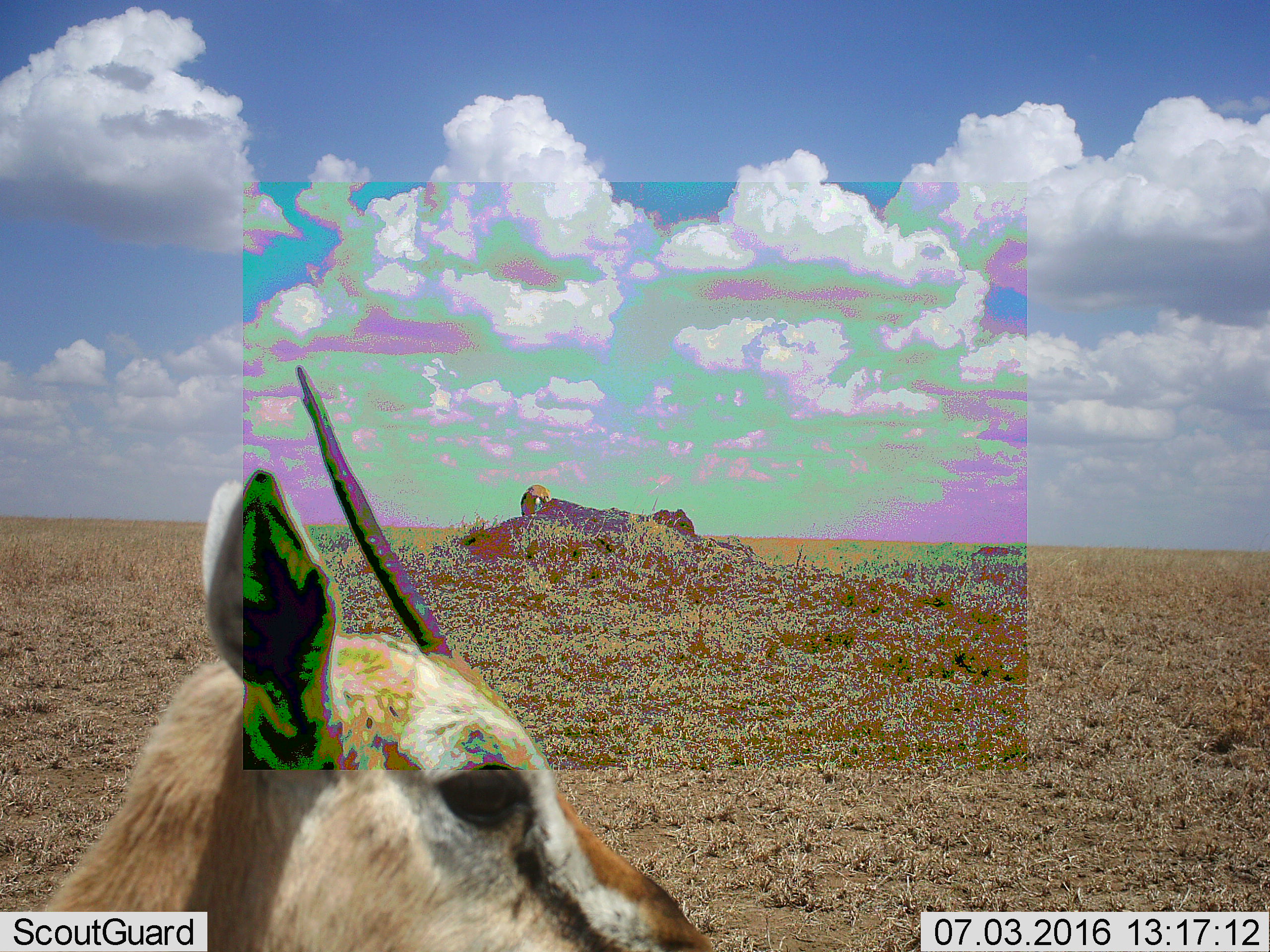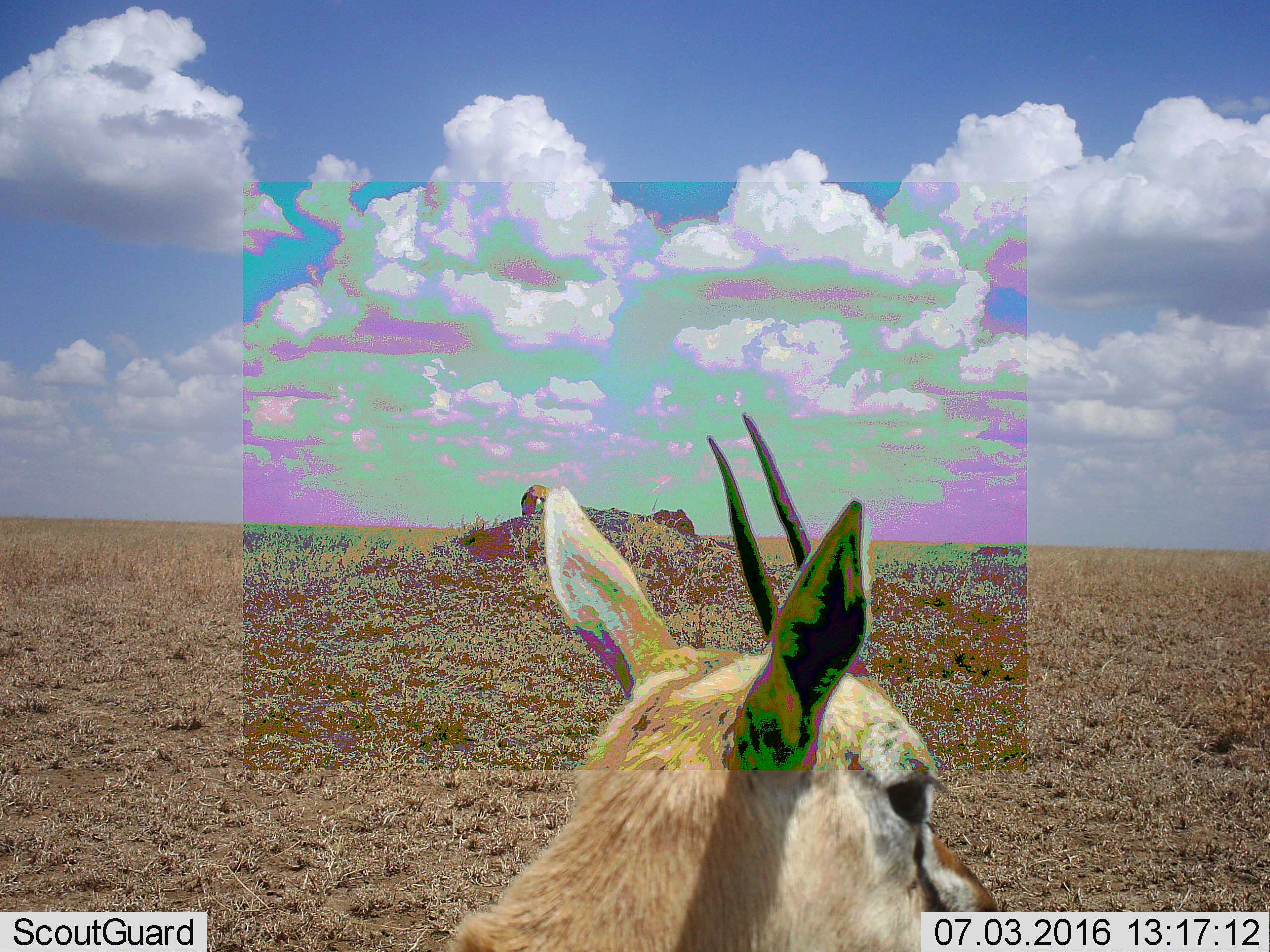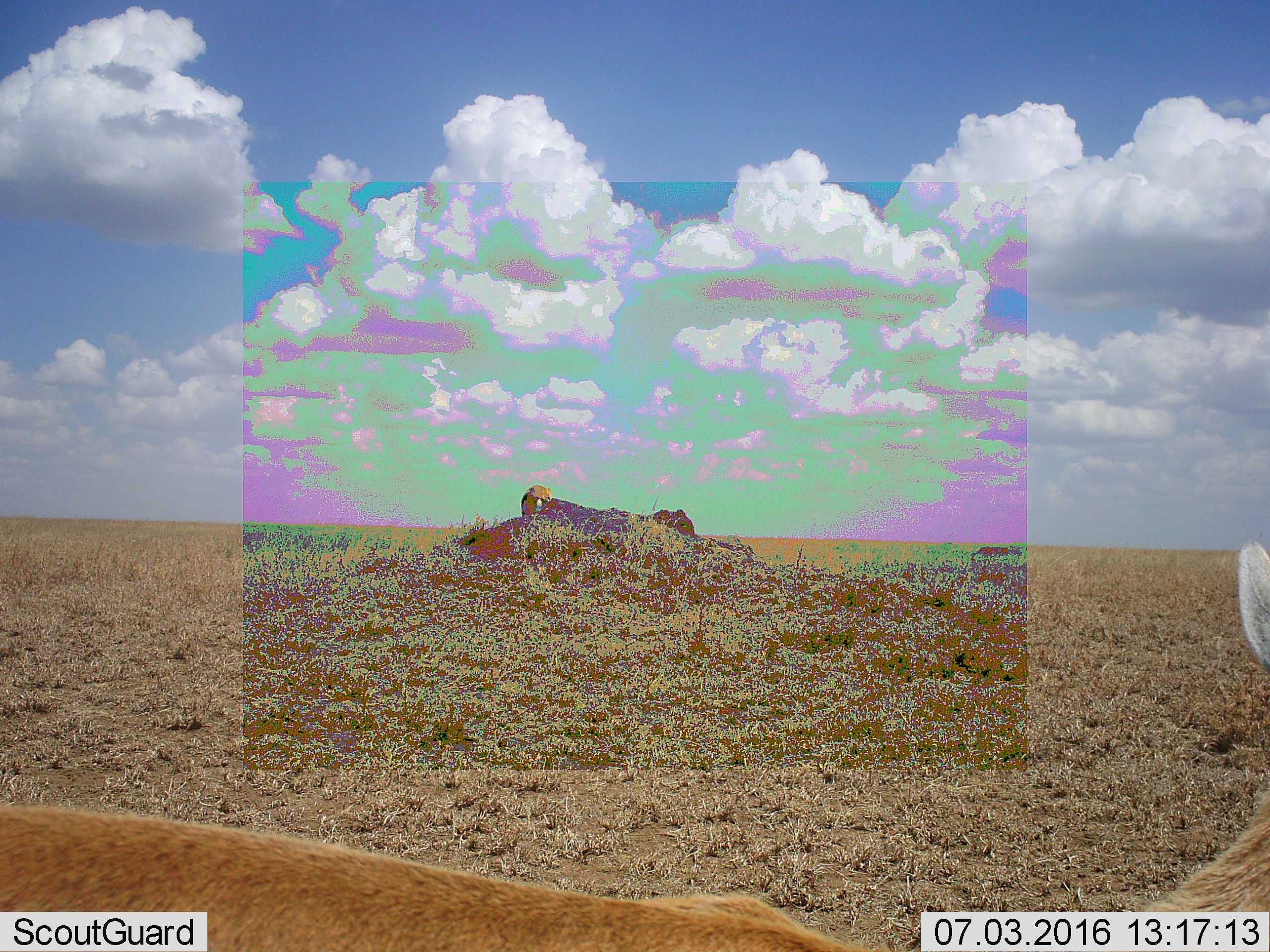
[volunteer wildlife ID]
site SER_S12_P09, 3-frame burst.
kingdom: Animalia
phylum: Chordata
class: Mammalia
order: Artiodactyla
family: Bovidae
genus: Eudorcas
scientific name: Eudorcas thomsonii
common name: thomson's gazelle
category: gazellethomsons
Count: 2.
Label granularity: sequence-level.